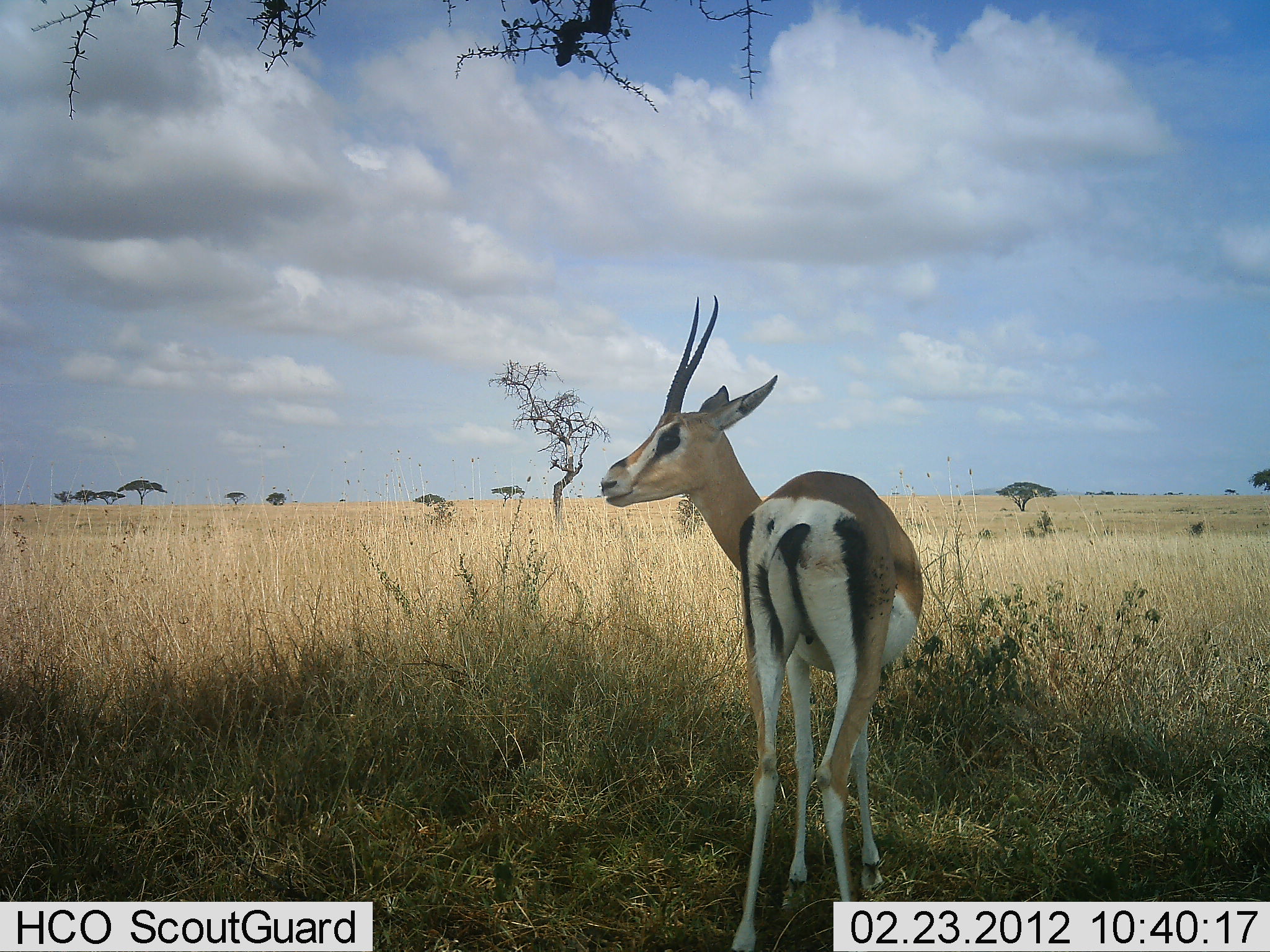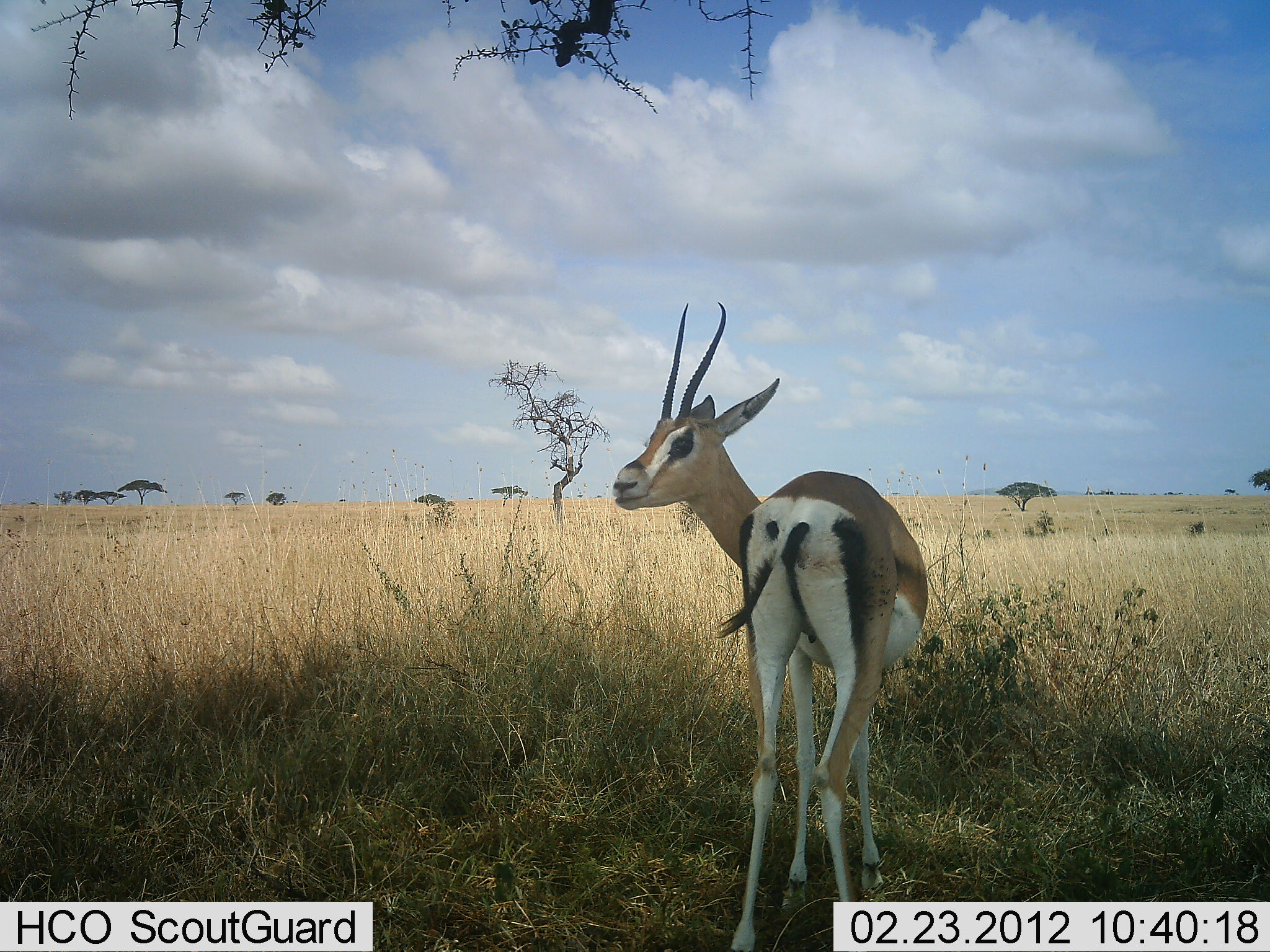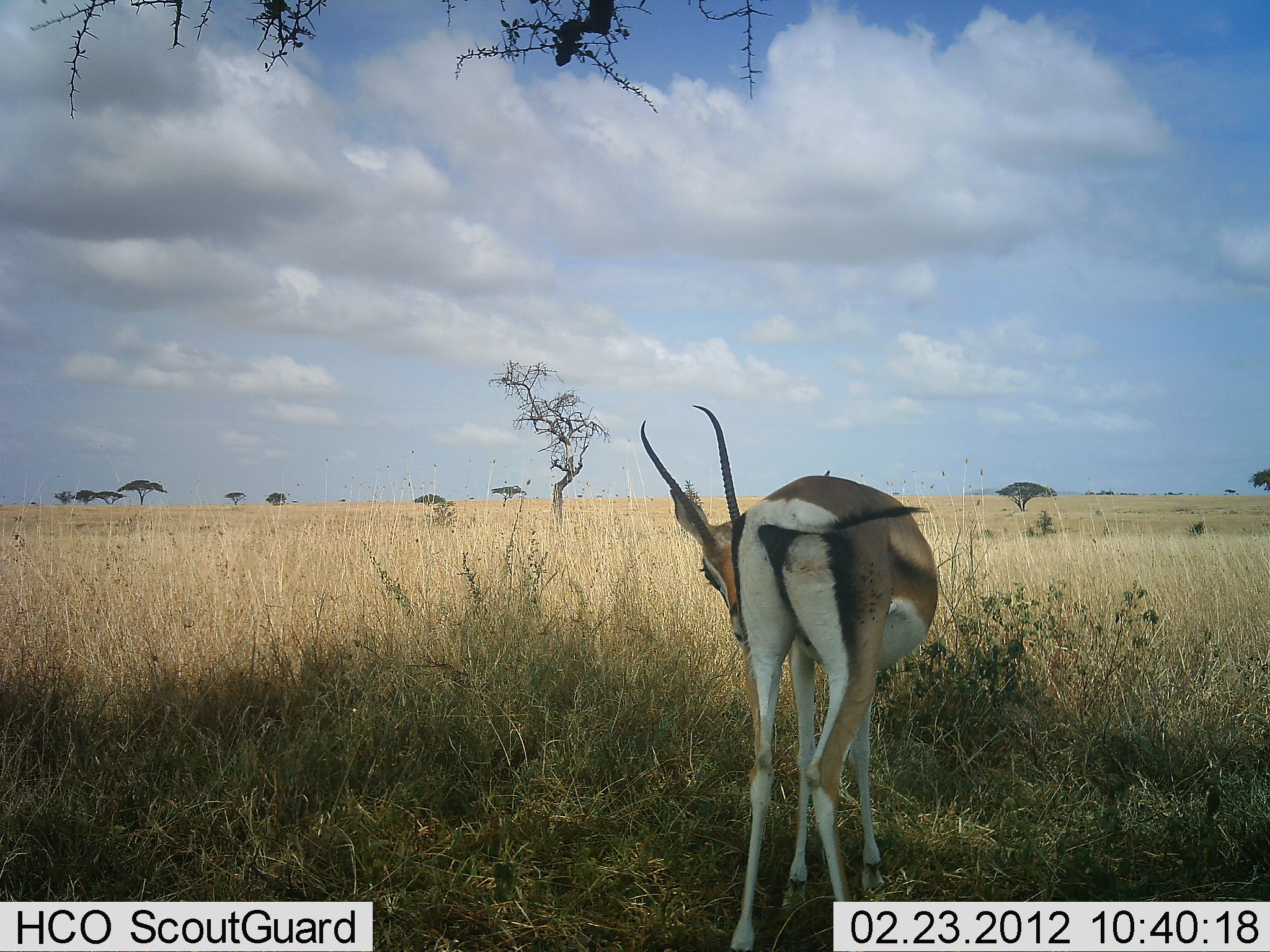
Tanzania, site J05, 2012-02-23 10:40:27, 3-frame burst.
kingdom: Animalia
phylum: Chordata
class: Mammalia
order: Artiodactyla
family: Bovidae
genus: Nanger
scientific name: Nanger granti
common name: grant's gazelle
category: gazellegrants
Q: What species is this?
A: Gazellegrants (grant's gazelle) (Nanger granti).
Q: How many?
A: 1.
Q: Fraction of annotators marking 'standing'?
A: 90%.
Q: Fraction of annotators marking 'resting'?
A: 0%.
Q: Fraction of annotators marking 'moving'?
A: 0%.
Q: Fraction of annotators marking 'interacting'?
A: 0%.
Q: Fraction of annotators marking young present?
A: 10%.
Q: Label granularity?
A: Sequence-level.